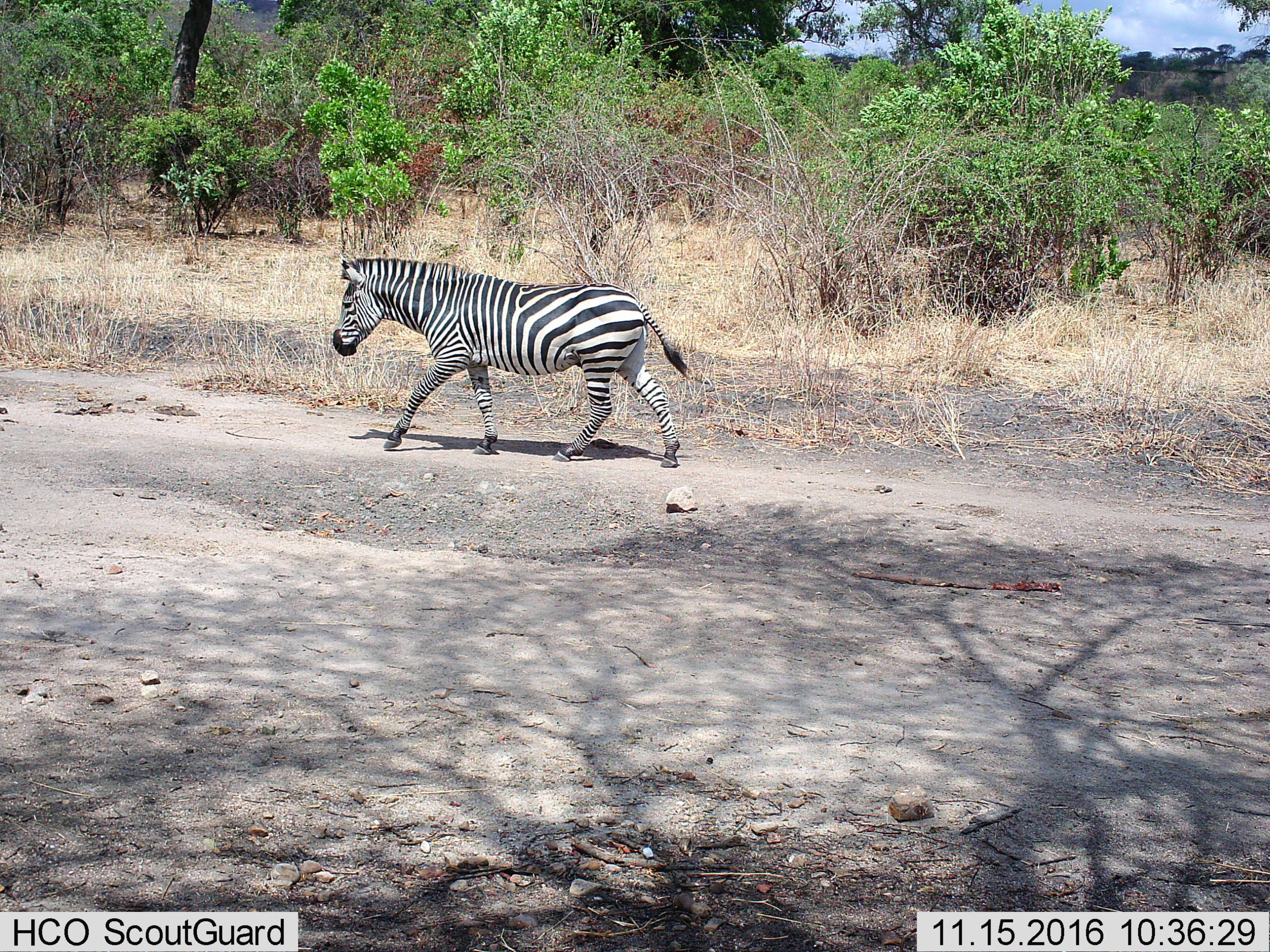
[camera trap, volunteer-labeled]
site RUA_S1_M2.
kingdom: Animalia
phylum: Chordata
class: Mammalia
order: Perissodactyla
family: Equidae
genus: Equus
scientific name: Equus quagga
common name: plains zebra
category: zebraplains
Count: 1.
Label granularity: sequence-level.